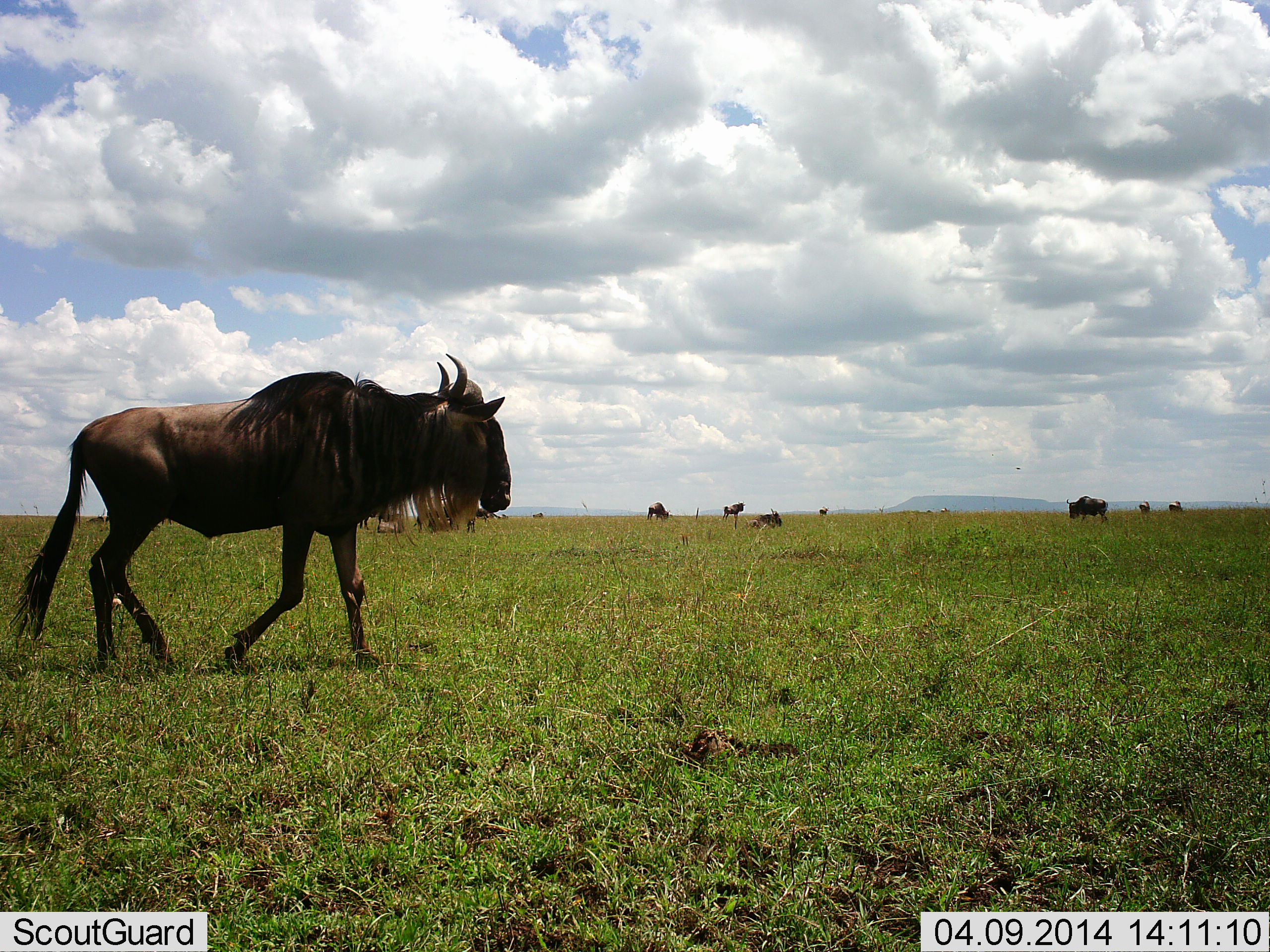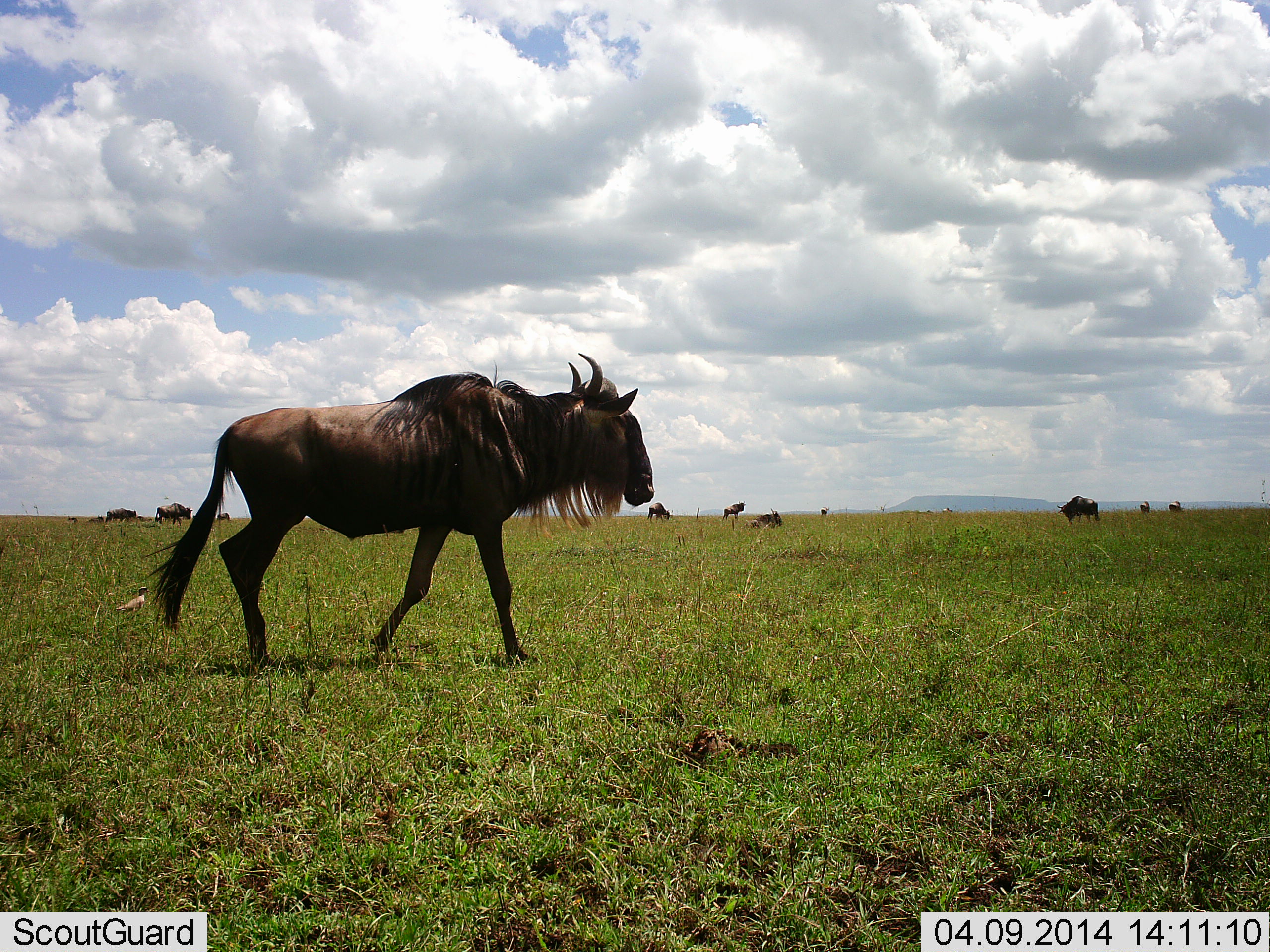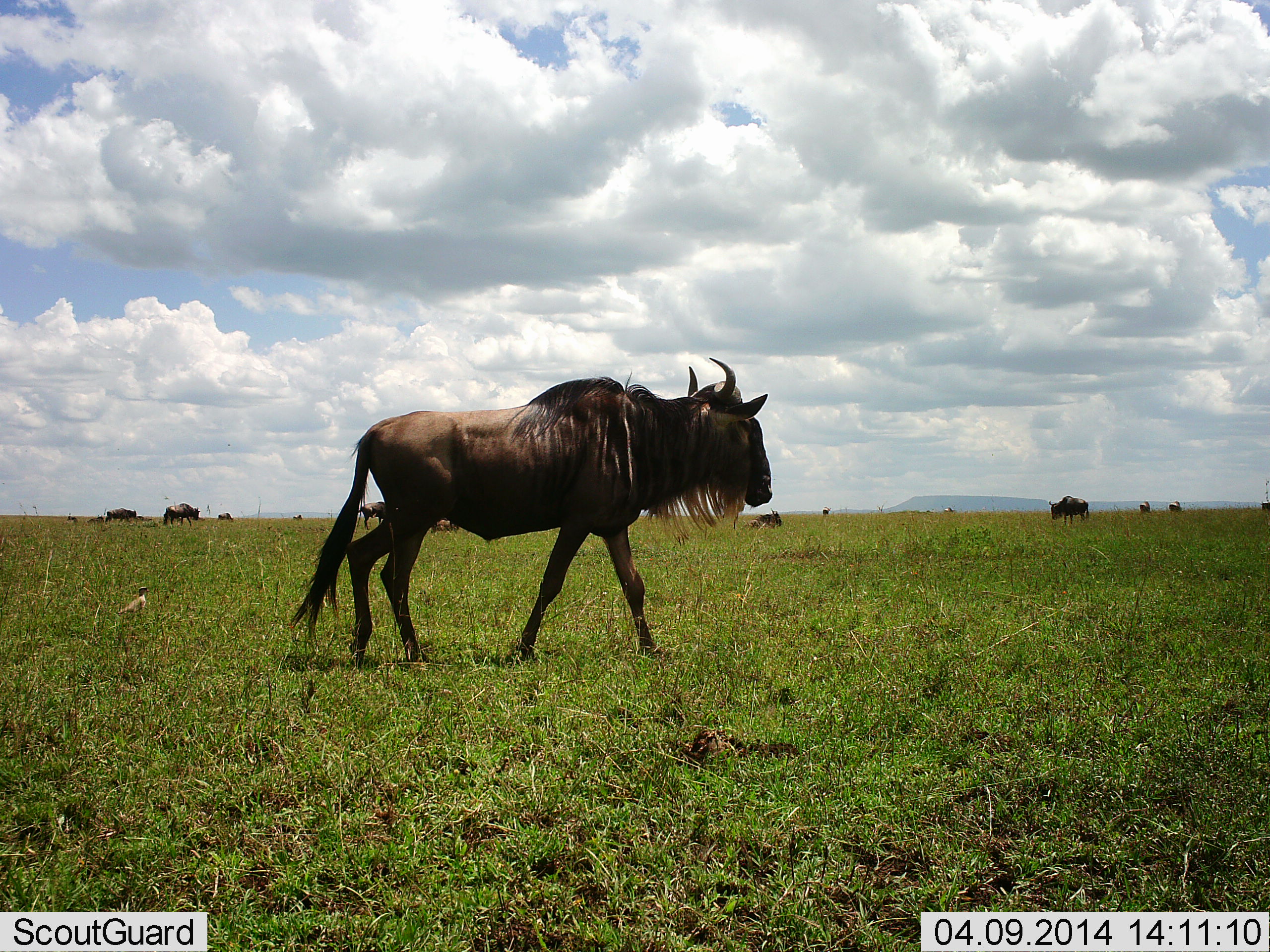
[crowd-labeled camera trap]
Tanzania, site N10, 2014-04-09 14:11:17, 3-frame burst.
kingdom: Animalia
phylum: Chordata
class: Mammalia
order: Artiodactyla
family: Bovidae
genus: Connochaetes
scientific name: Connochaetes taurinus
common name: blue wildebeest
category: wildebeest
Wildebeest (blue wildebeest) (Connochaetes taurinus), count 10. Behavior (volunteer vote fractions): standing 33%, resting 33%, moving 100%, interacting 0%. Young present (vote fraction): 0%. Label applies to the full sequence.